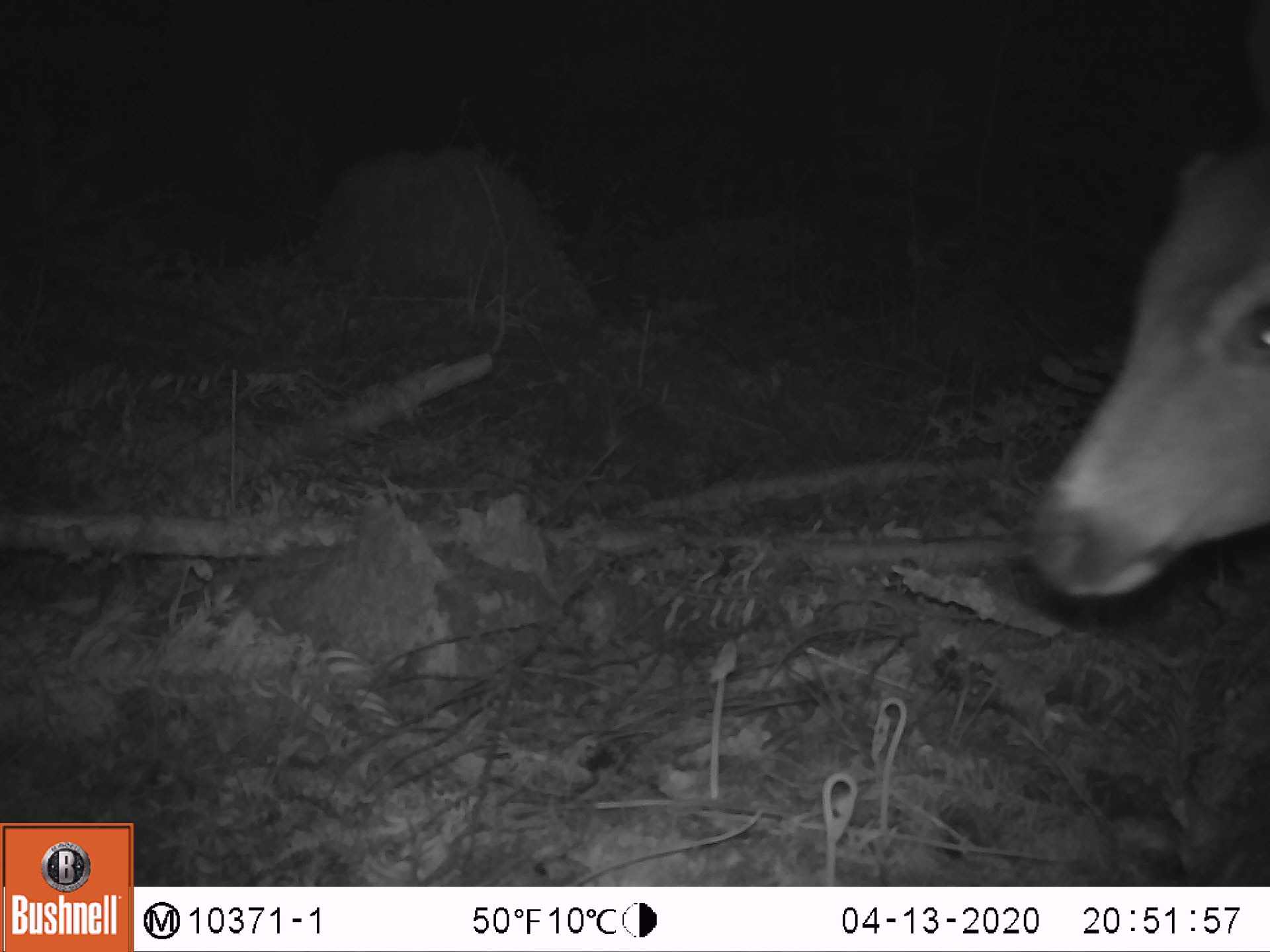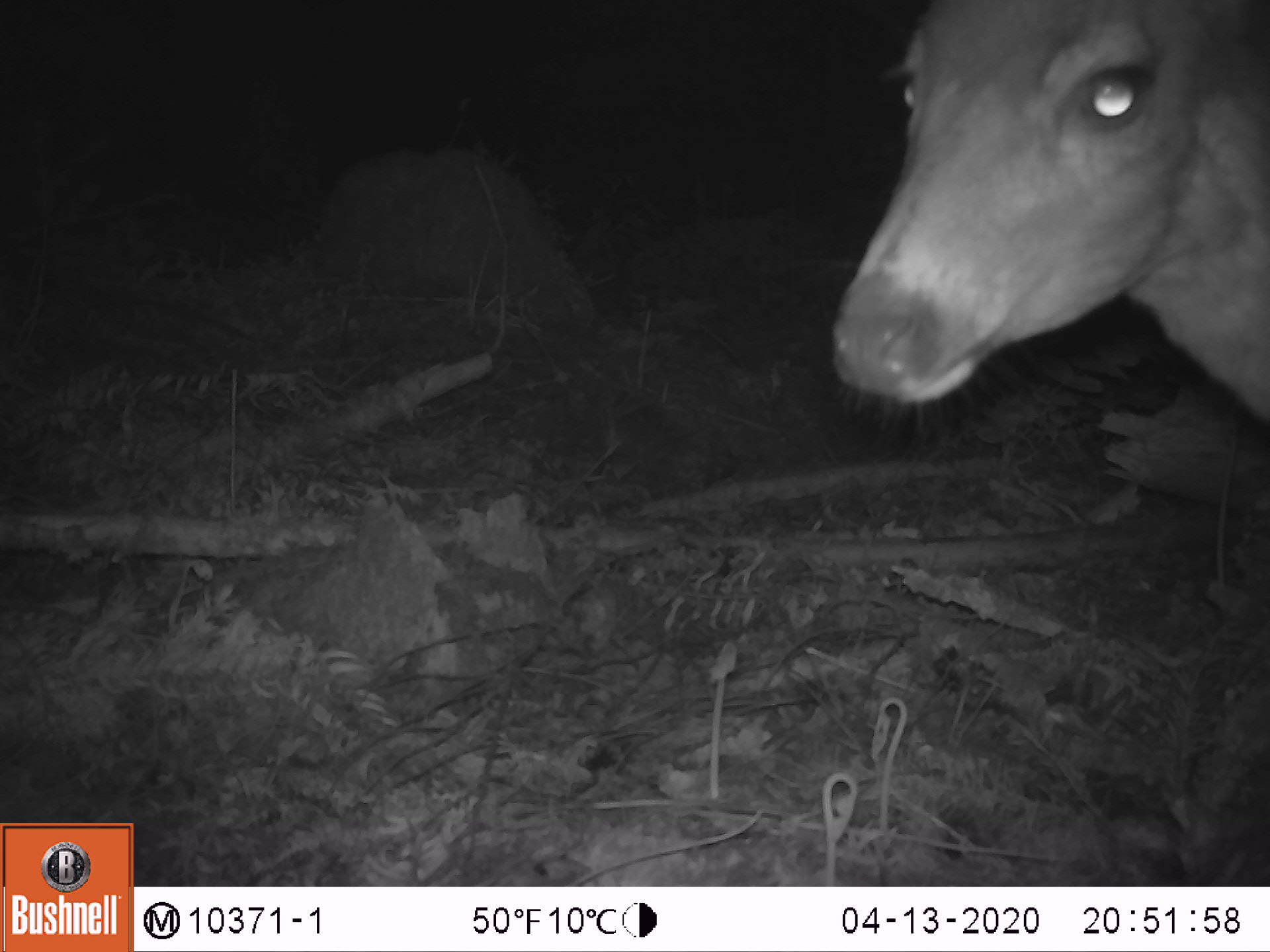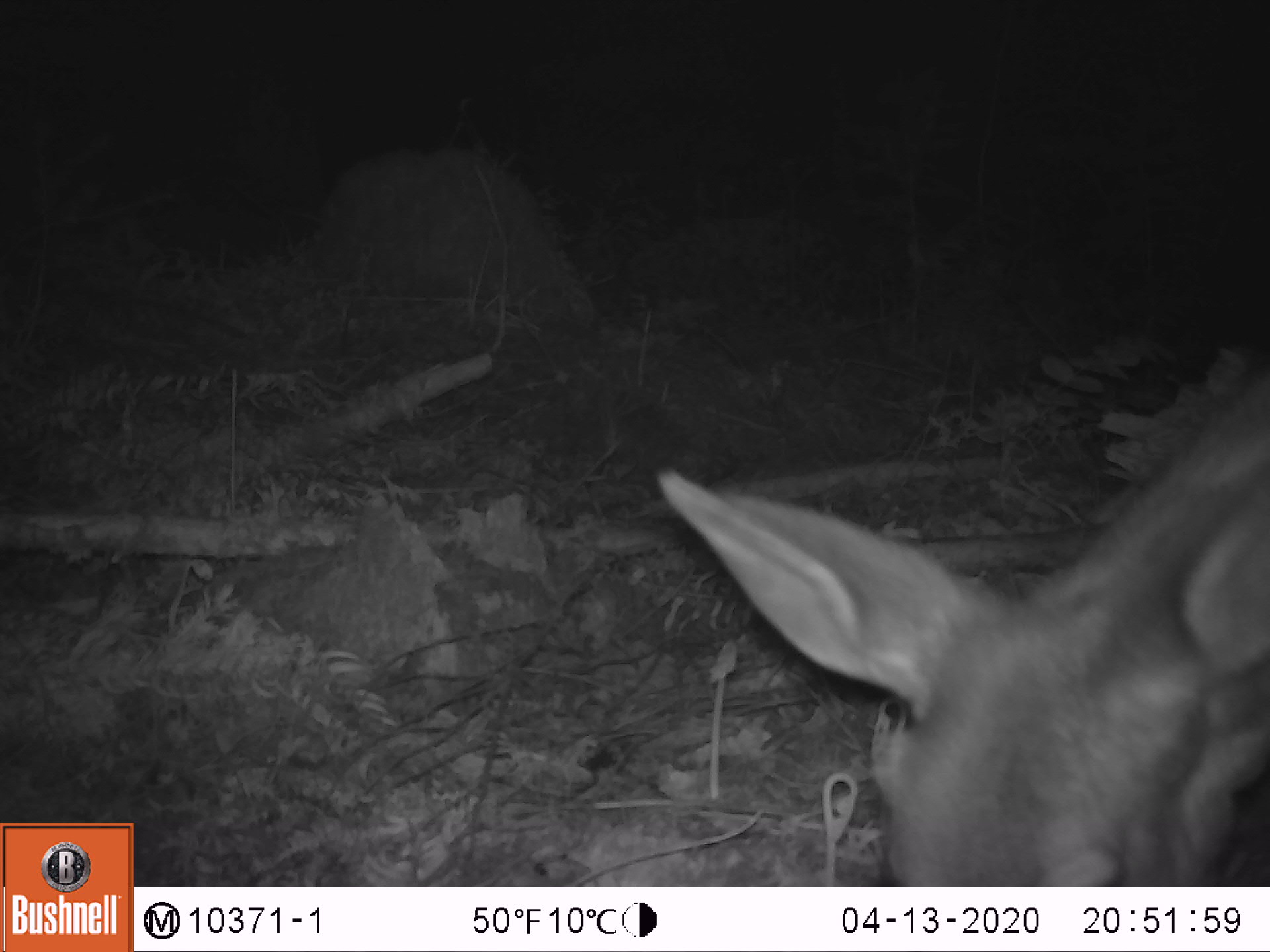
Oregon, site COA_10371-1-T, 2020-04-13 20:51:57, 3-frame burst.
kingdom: Animalia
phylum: Chordata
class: Mammalia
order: Artiodactyla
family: Cervidae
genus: Odocoileus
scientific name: Odocoileus hemionus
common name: black-tailed deer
Black-tailed deer (Odocoileus hemionus).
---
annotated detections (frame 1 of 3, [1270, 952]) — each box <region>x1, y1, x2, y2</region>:
black-tailed deer: <region>1021, 134, 1268, 604</region>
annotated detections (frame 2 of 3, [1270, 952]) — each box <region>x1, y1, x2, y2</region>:
black-tailed deer: <region>823, 7, 1266, 413</region>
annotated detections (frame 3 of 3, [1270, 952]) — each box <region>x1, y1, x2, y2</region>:
black-tailed deer: <region>651, 364, 1266, 869</region>